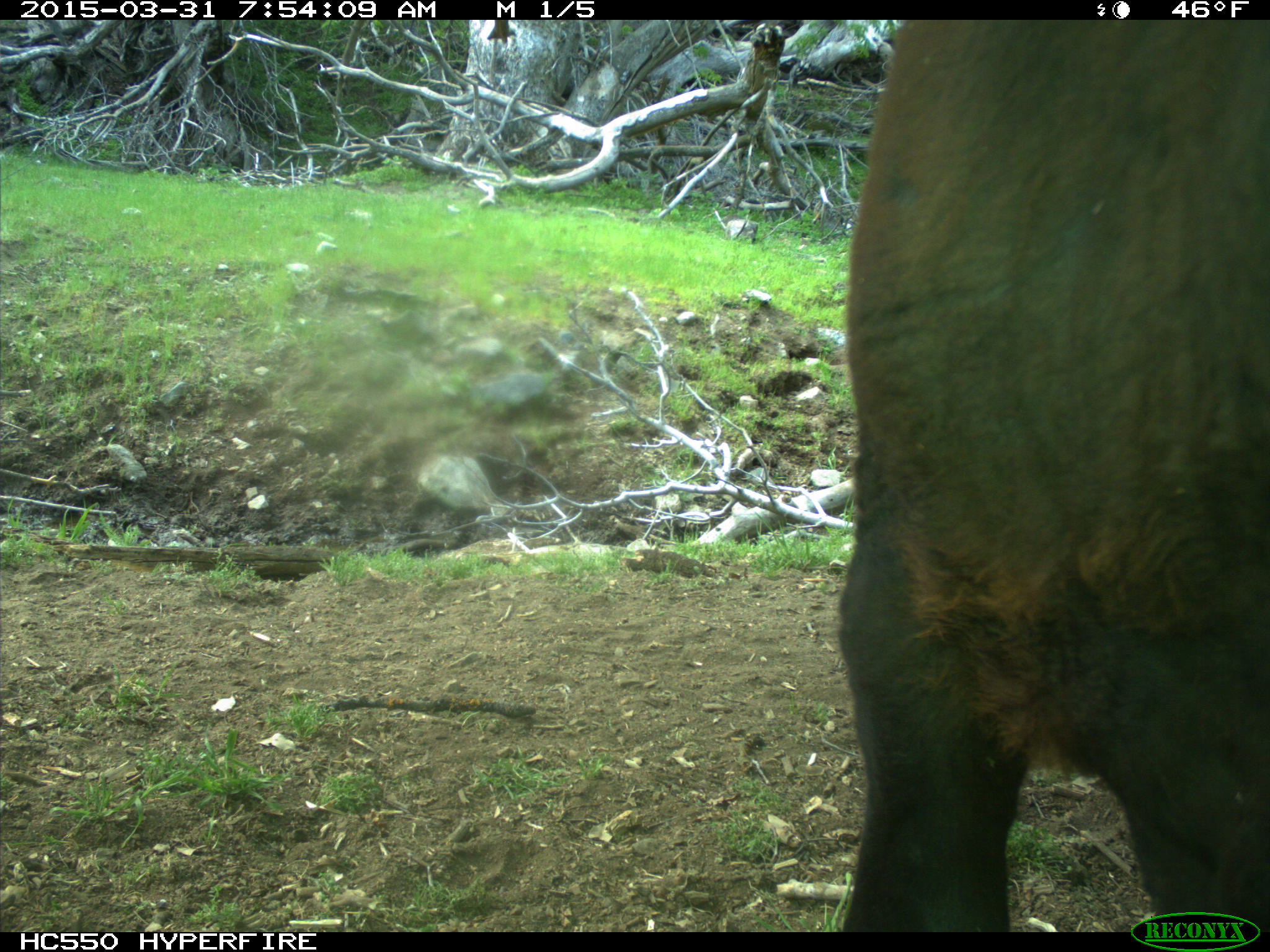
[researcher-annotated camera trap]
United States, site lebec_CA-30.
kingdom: Animalia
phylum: Chordata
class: Mammalia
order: Artiodactyla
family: Bovidae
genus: Bos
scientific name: Bos taurus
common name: domestic cow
Bos taurus (domestic cow).